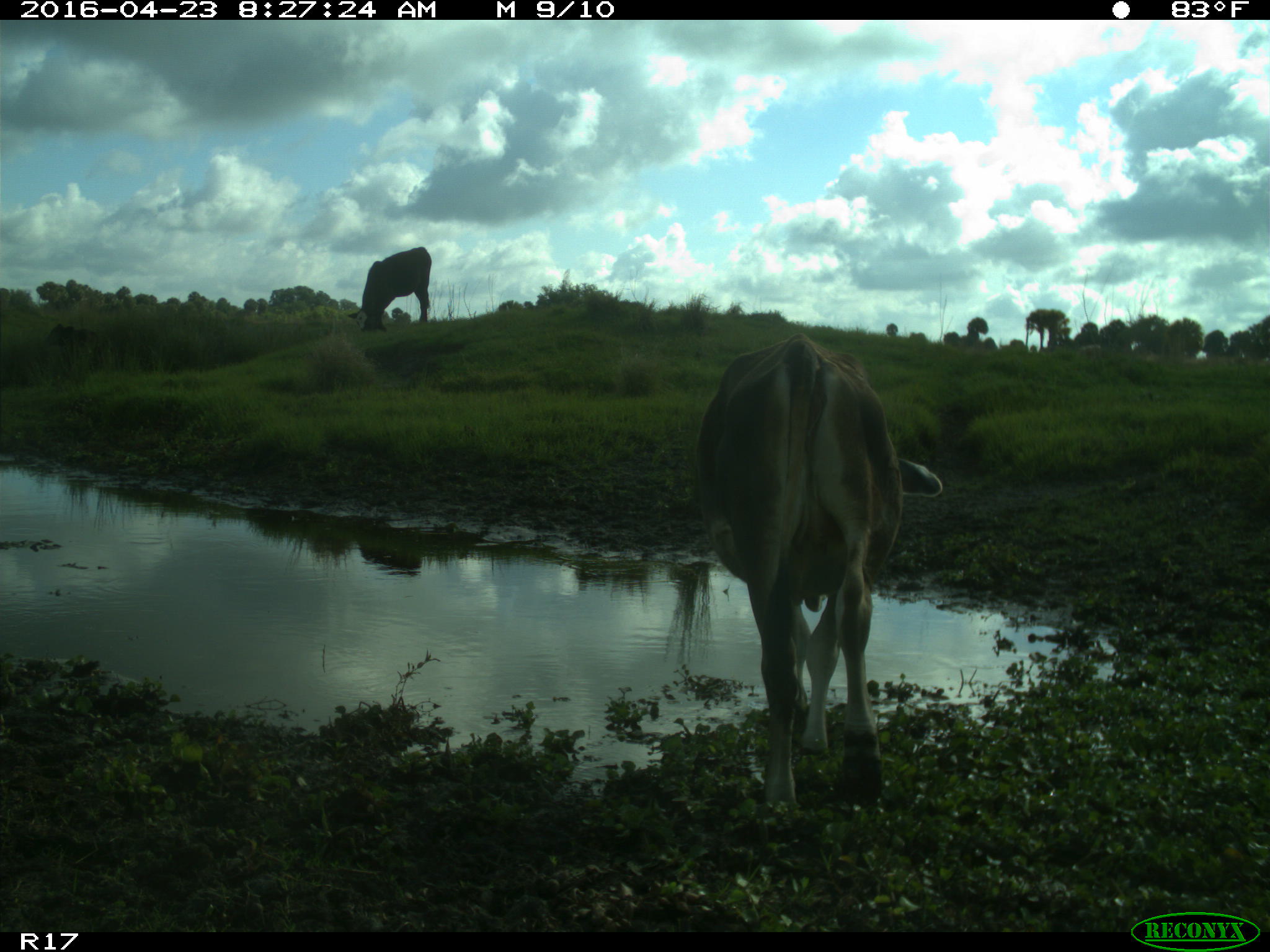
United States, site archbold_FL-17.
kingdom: Animalia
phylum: Chordata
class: Mammalia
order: Artiodactyla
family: Bovidae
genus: Bos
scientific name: Bos taurus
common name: domestic cow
Bos taurus (domestic cow).